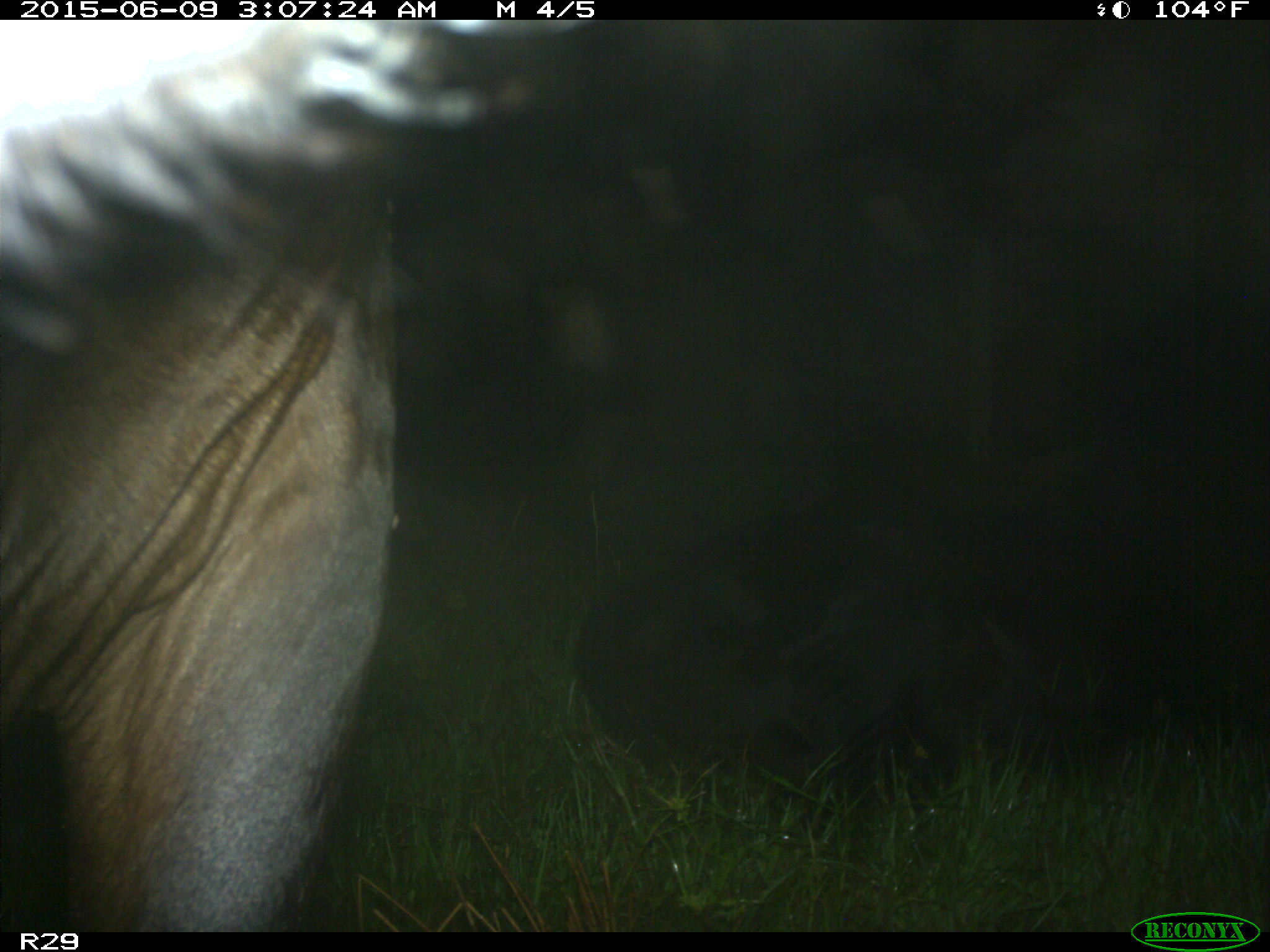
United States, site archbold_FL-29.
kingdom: Animalia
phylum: Chordata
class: Mammalia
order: Artiodactyla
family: Bovidae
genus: Bos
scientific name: Bos taurus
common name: domestic cow